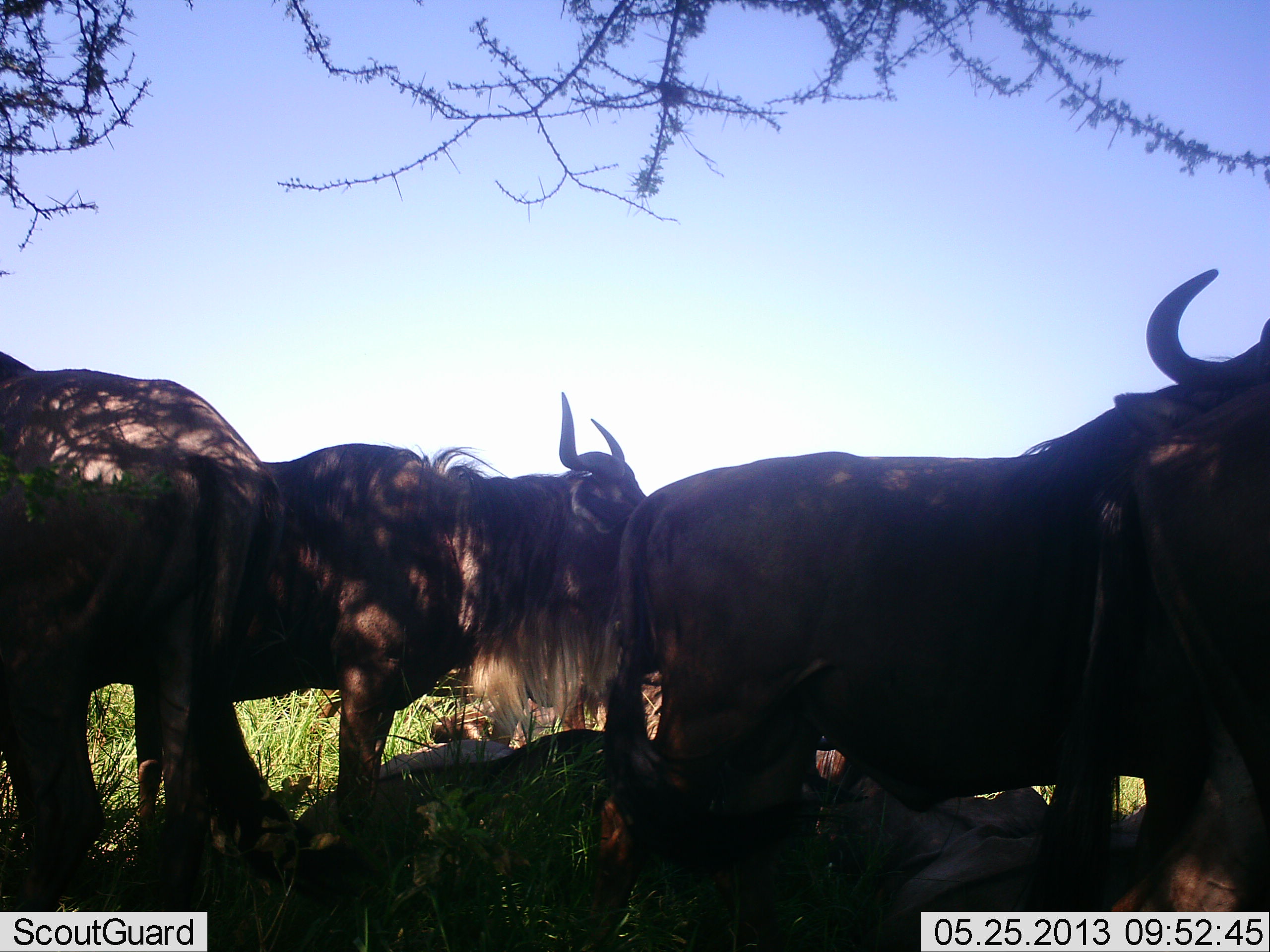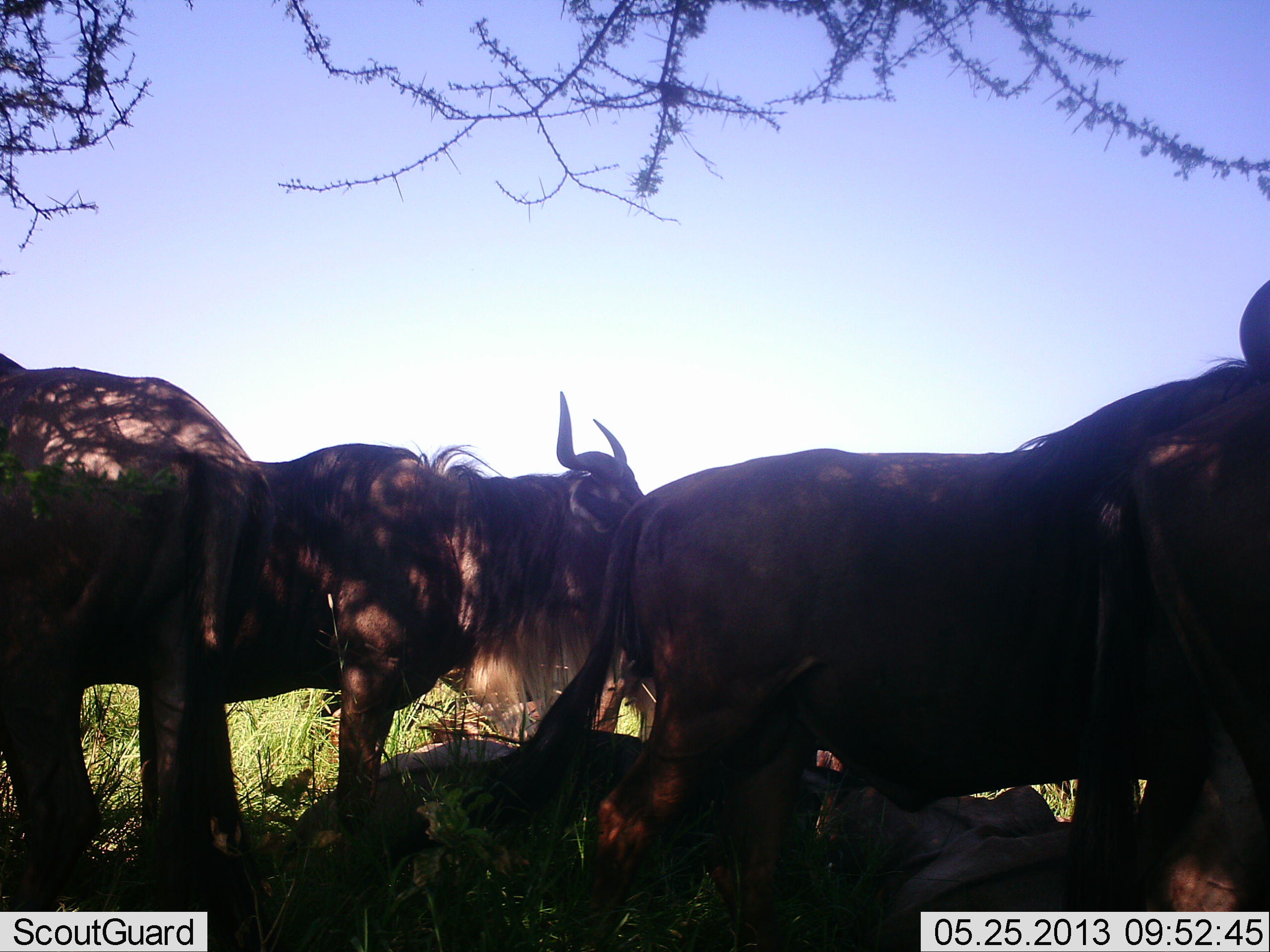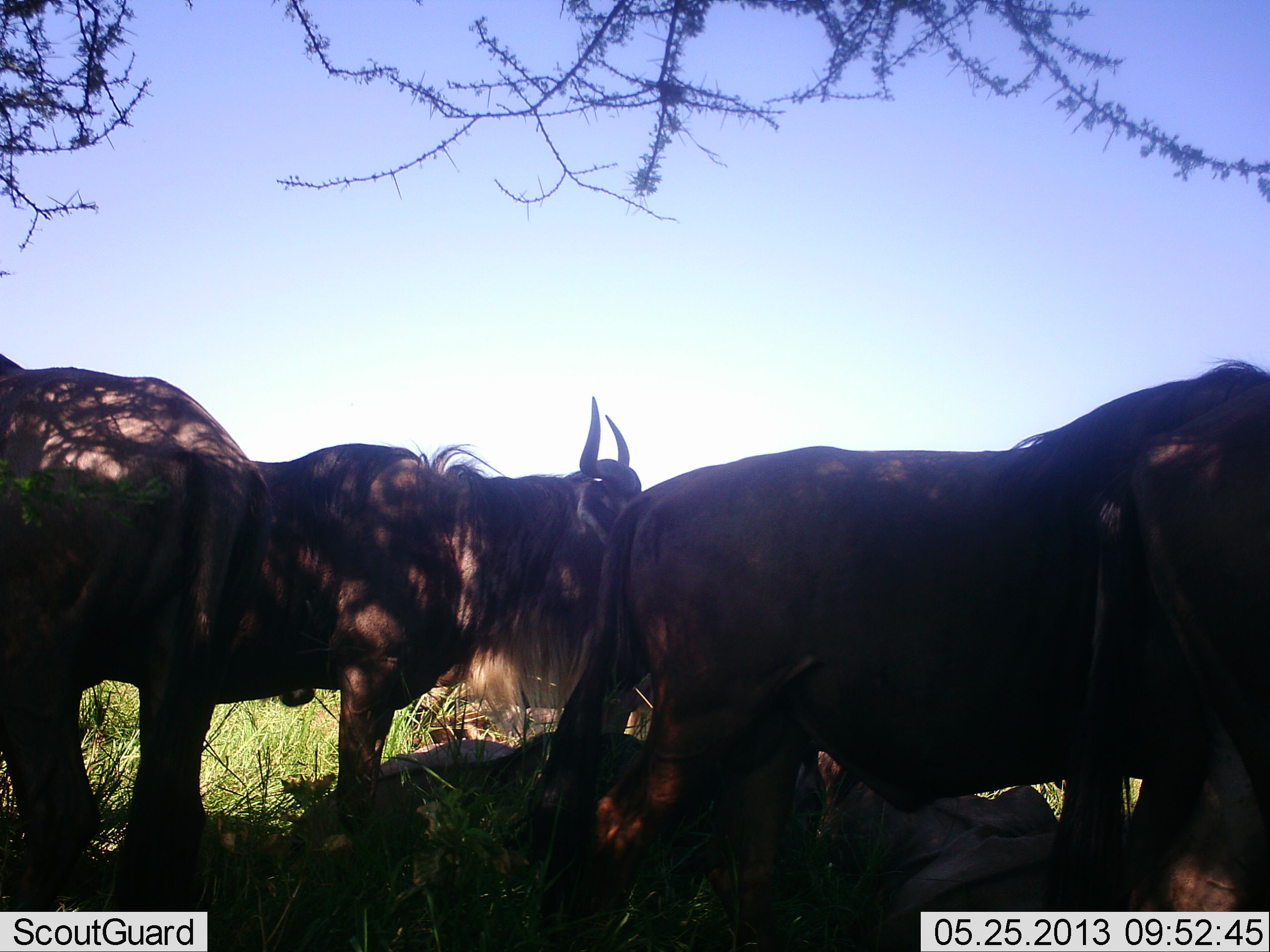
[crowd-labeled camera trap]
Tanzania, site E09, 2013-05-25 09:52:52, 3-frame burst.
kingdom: Animalia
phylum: Chordata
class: Mammalia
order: Artiodactyla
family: Bovidae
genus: Connochaetes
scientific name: Connochaetes taurinus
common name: blue wildebeest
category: wildebeest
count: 4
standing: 80%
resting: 53%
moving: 0%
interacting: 0%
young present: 0%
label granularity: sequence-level